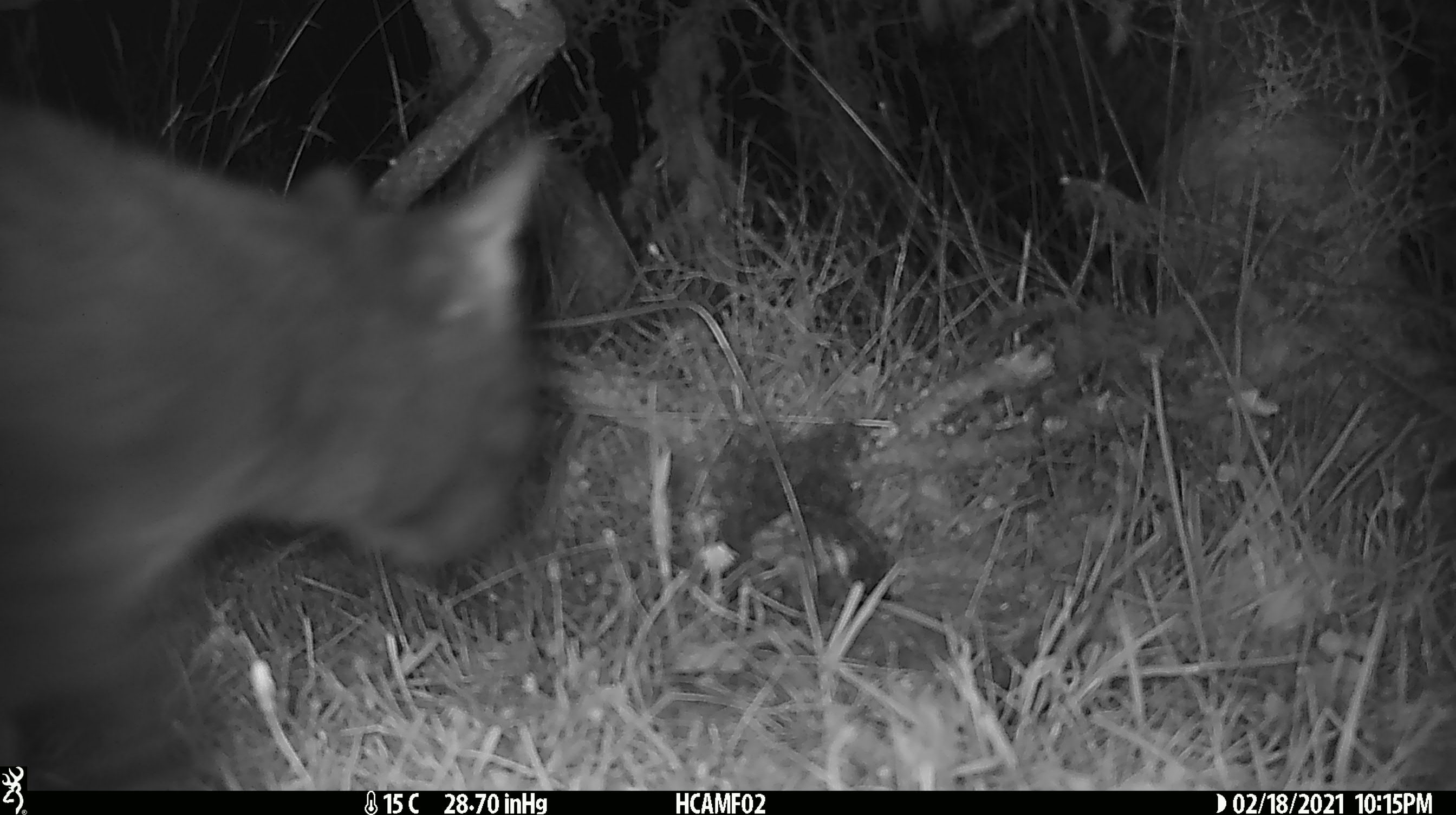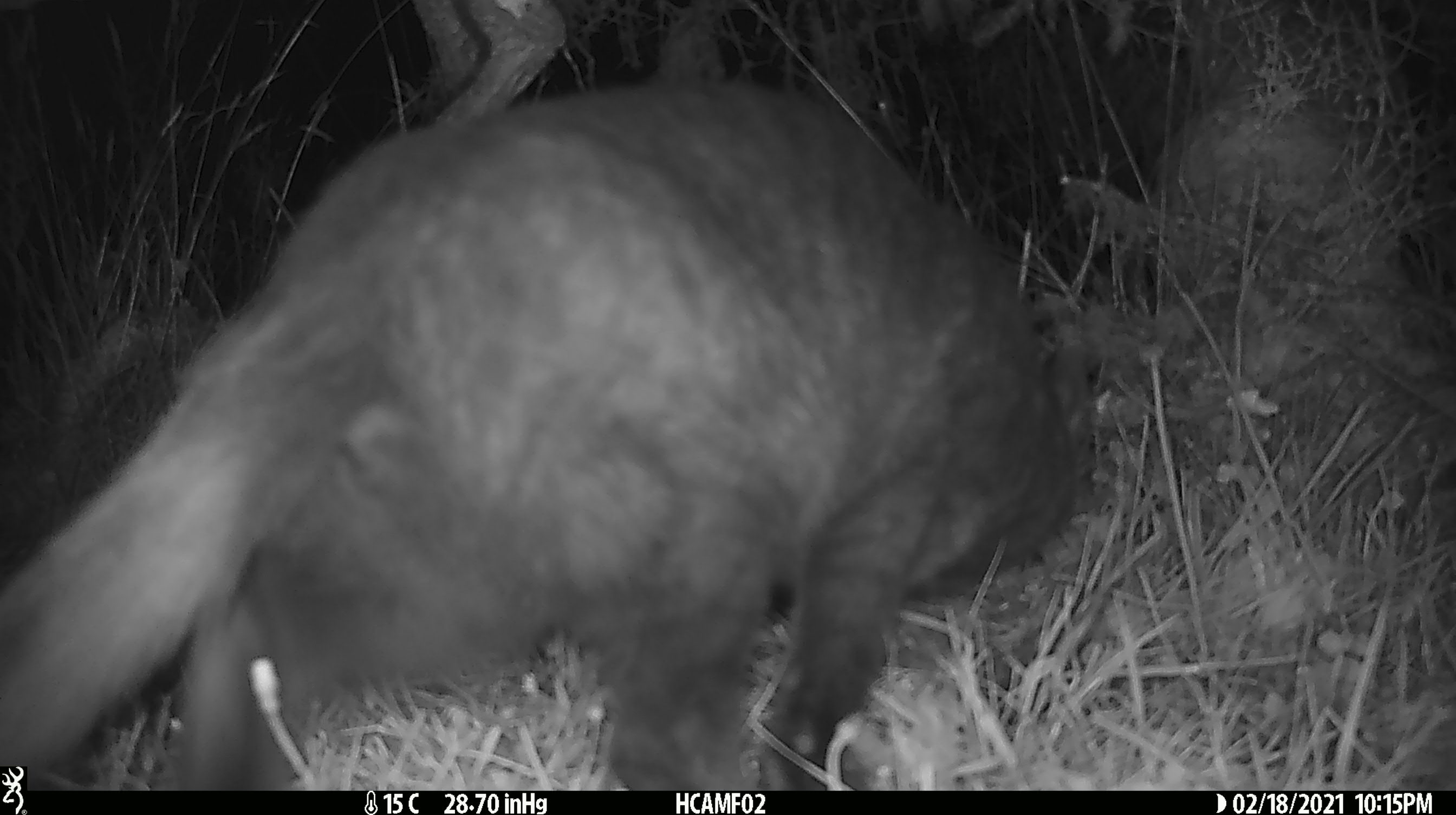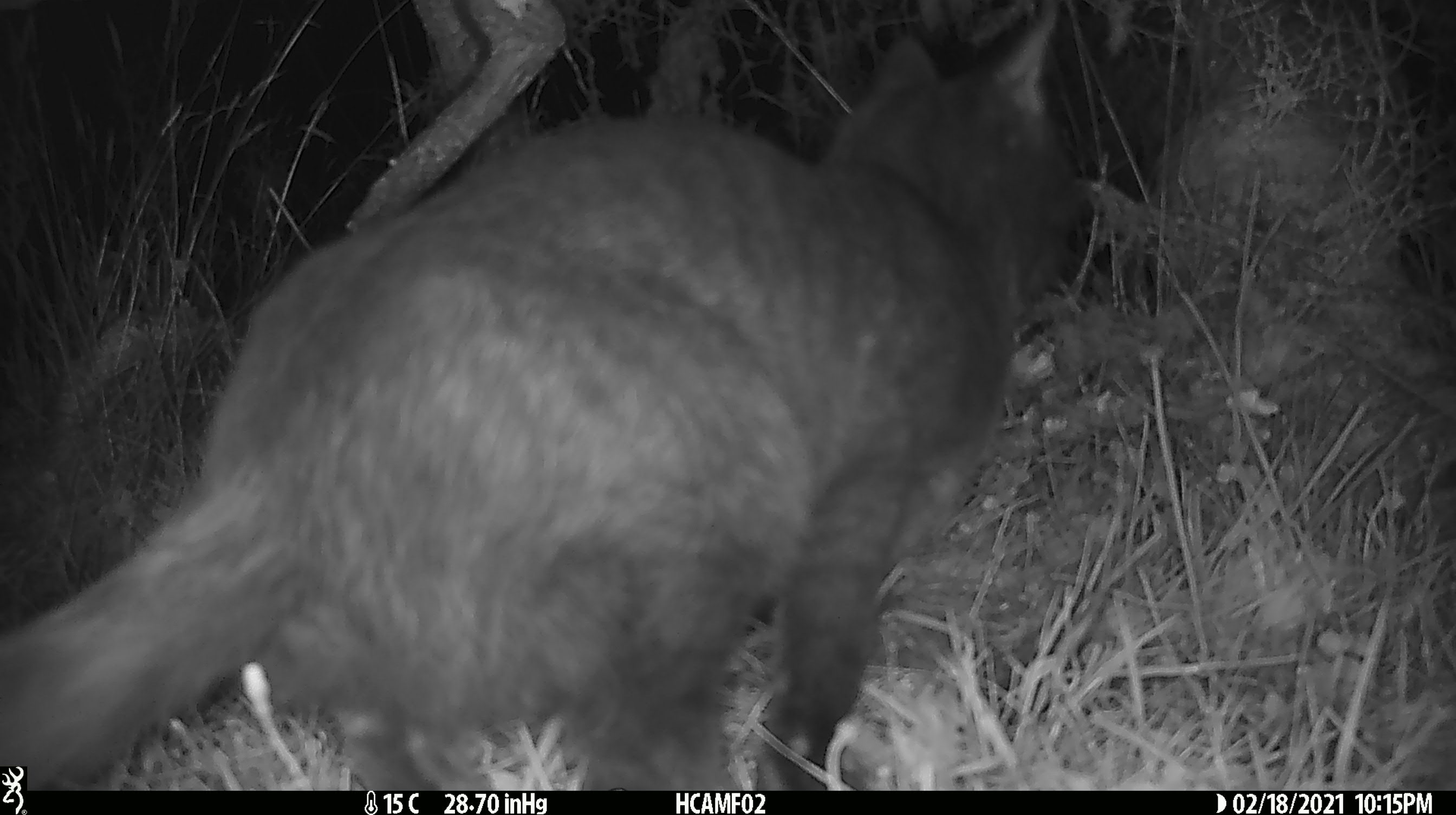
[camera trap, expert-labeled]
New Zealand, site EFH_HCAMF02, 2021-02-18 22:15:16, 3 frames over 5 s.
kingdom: Animalia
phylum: Chordata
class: Mammalia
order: Carnivora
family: Felidae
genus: Felis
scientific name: Felis catus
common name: domestic cat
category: cat